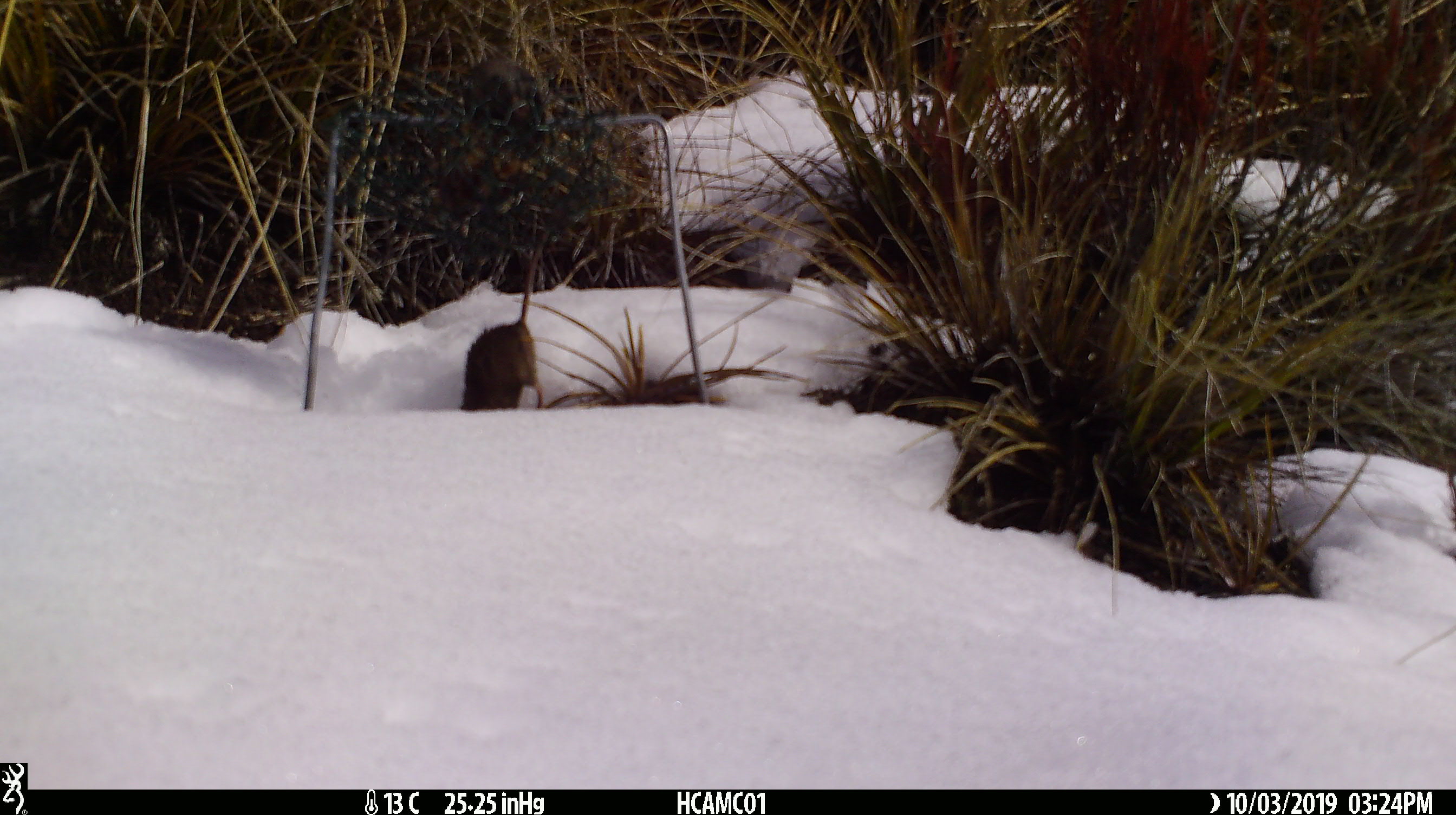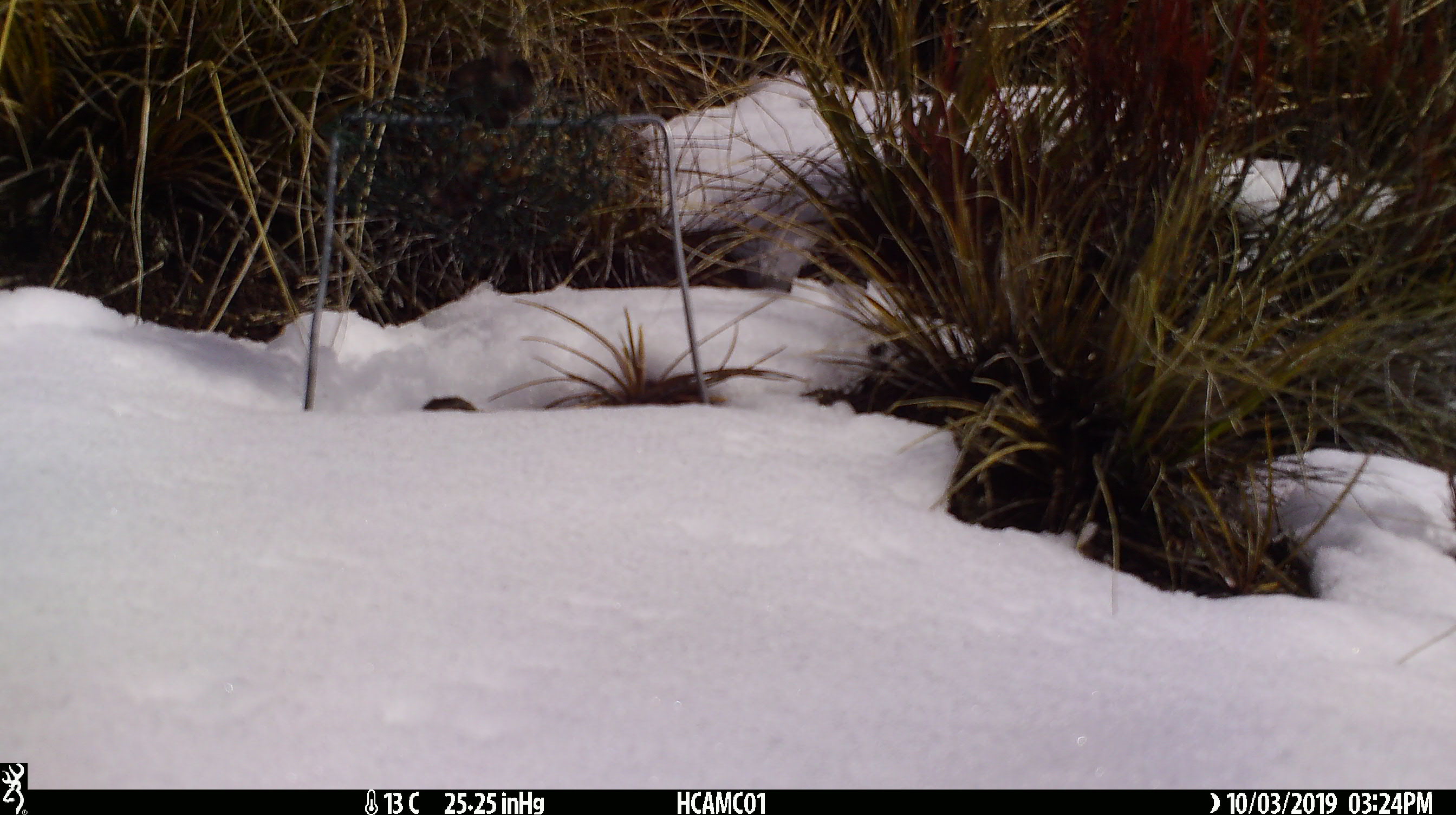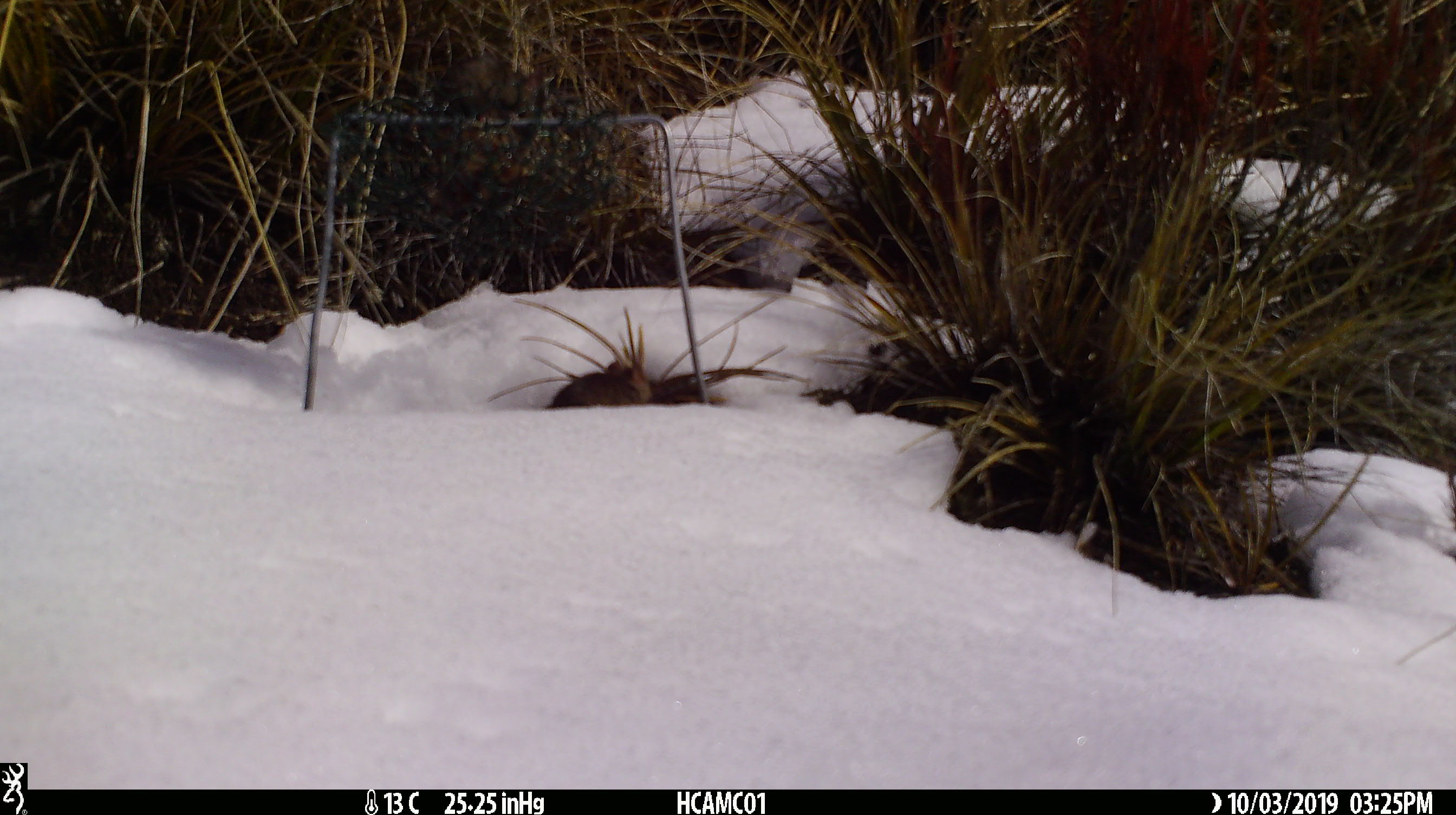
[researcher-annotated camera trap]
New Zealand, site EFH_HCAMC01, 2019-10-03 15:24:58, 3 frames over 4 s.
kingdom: Animalia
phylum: Chordata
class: Mammalia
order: Rodentia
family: Muridae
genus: Mus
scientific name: Mus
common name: mouse